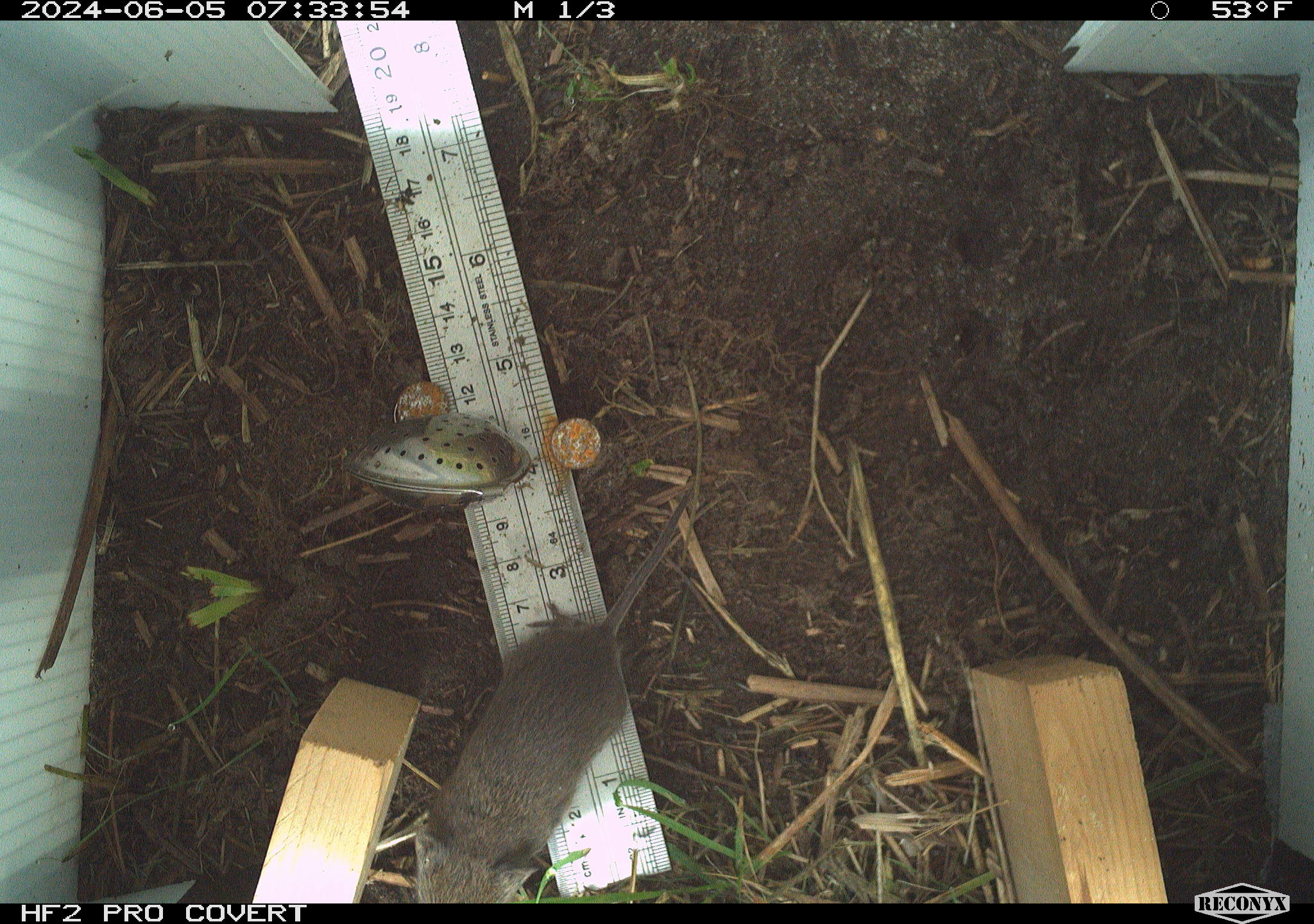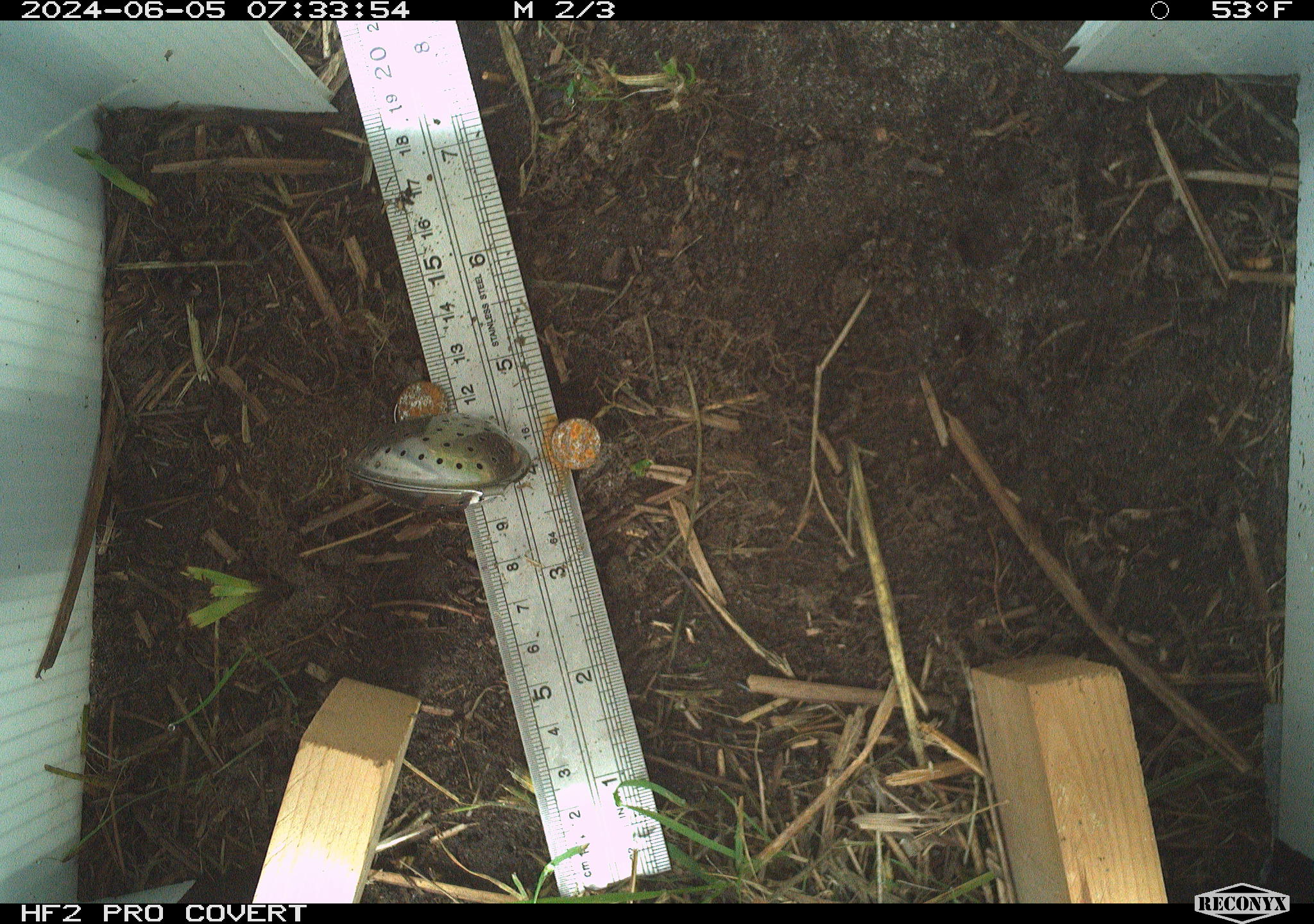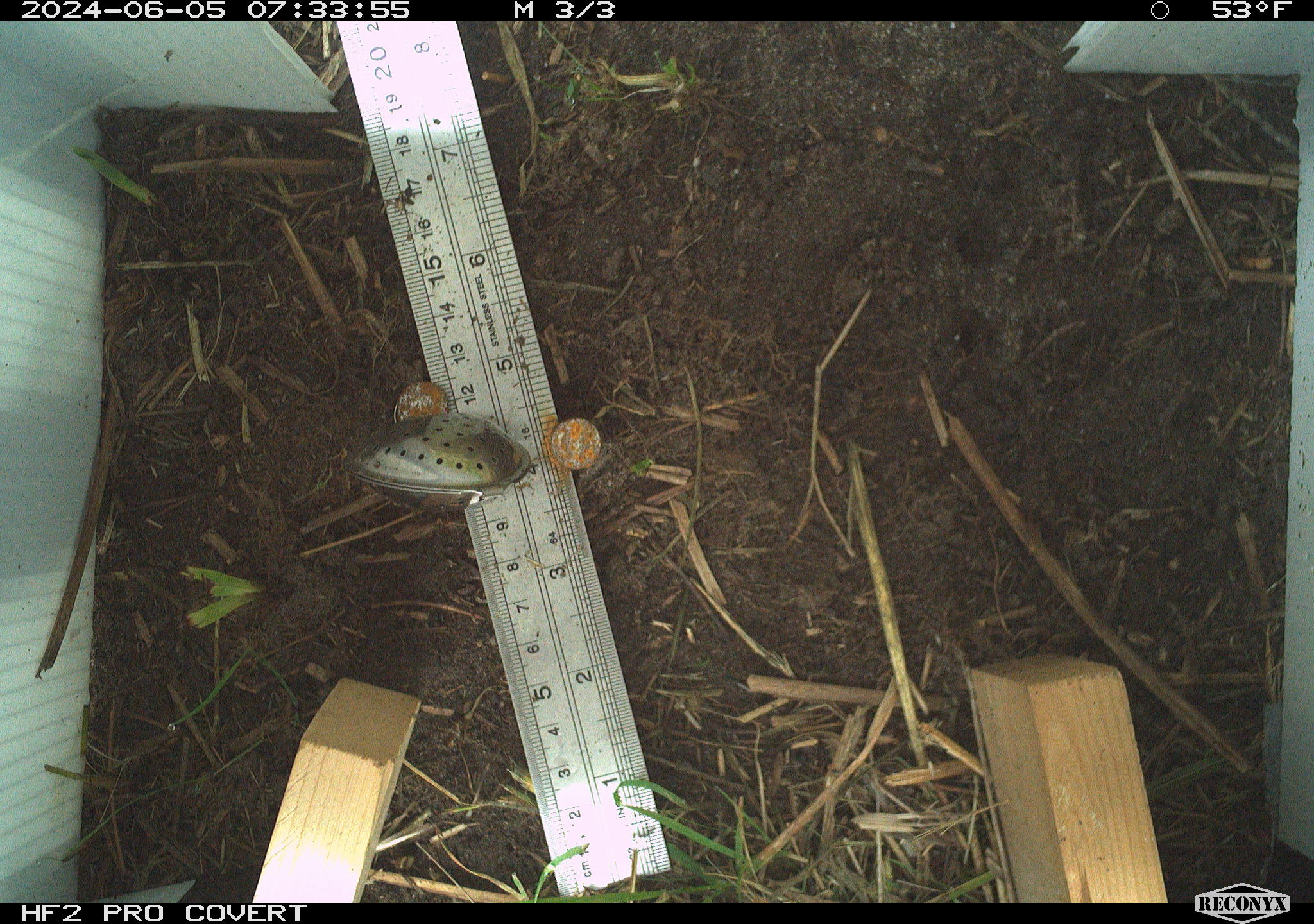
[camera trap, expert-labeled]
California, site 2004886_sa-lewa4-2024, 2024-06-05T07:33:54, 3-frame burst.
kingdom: Animalia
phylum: Chordata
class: Mammalia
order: Rodentia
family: Cricetidae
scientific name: Cricetidae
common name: hamsters, voles, lemmings, and allies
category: cricetidae family